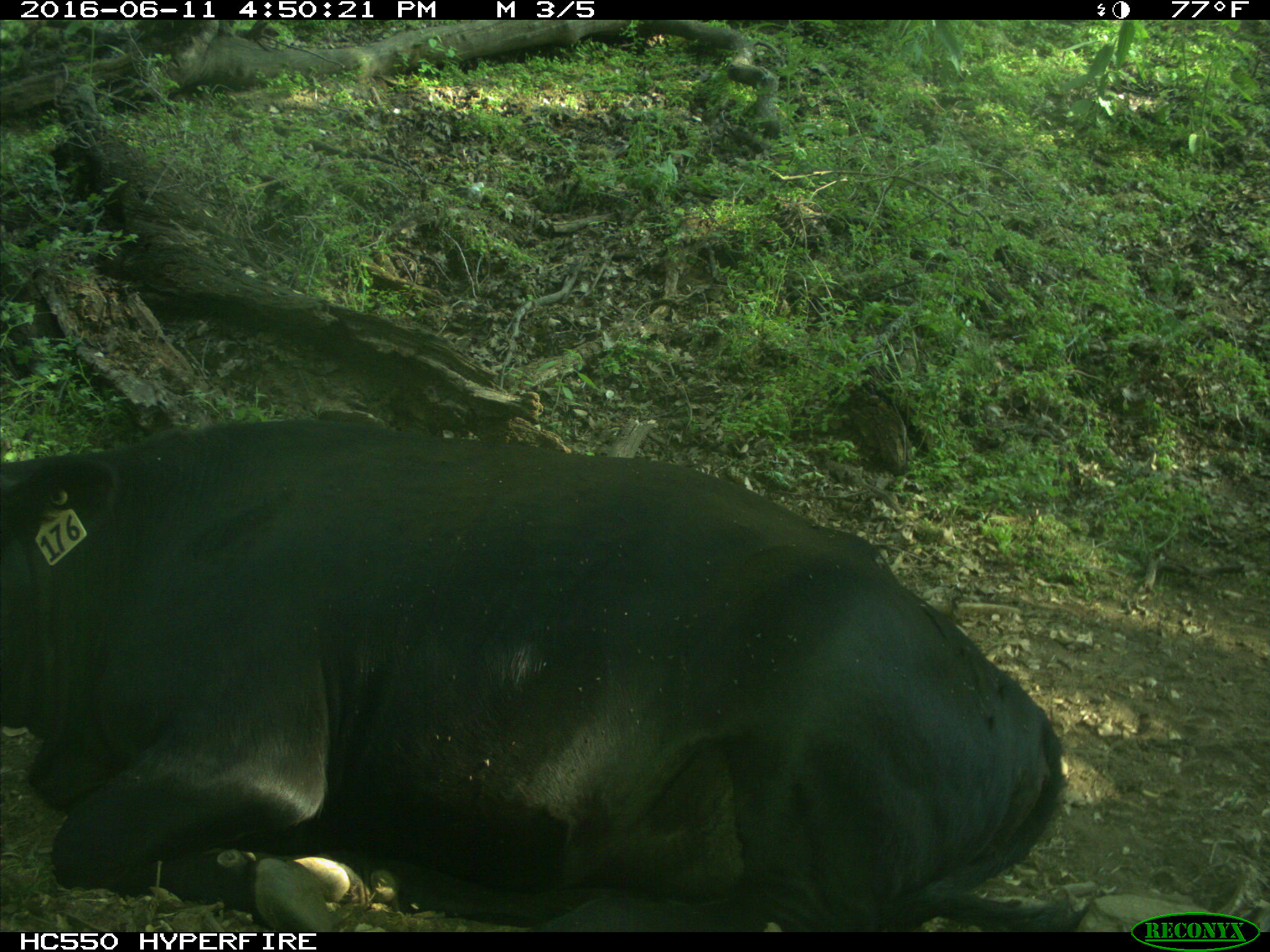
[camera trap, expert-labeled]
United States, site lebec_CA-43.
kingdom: Animalia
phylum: Chordata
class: Mammalia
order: Artiodactyla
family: Bovidae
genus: Bos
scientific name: Bos taurus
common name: domestic cow